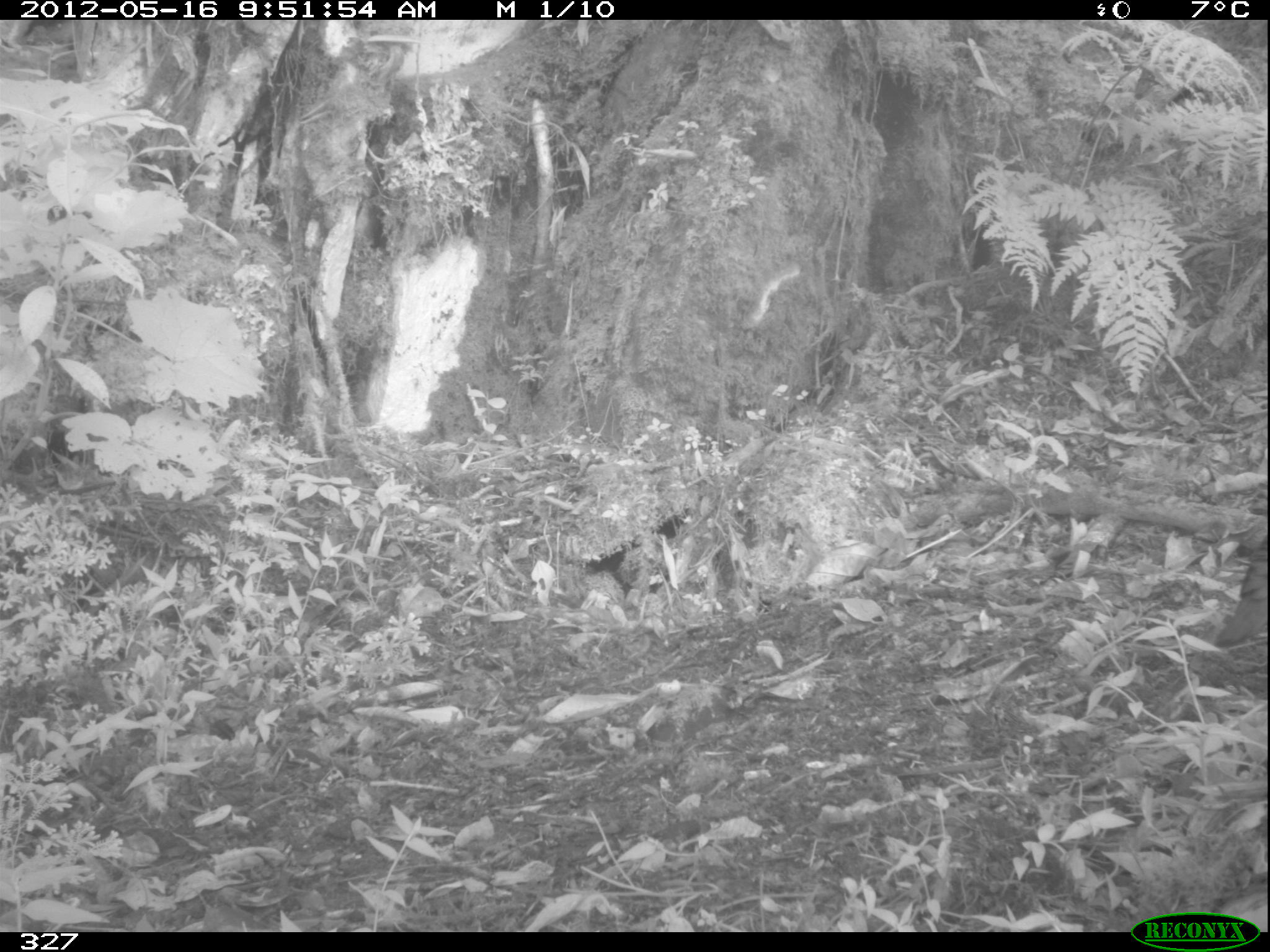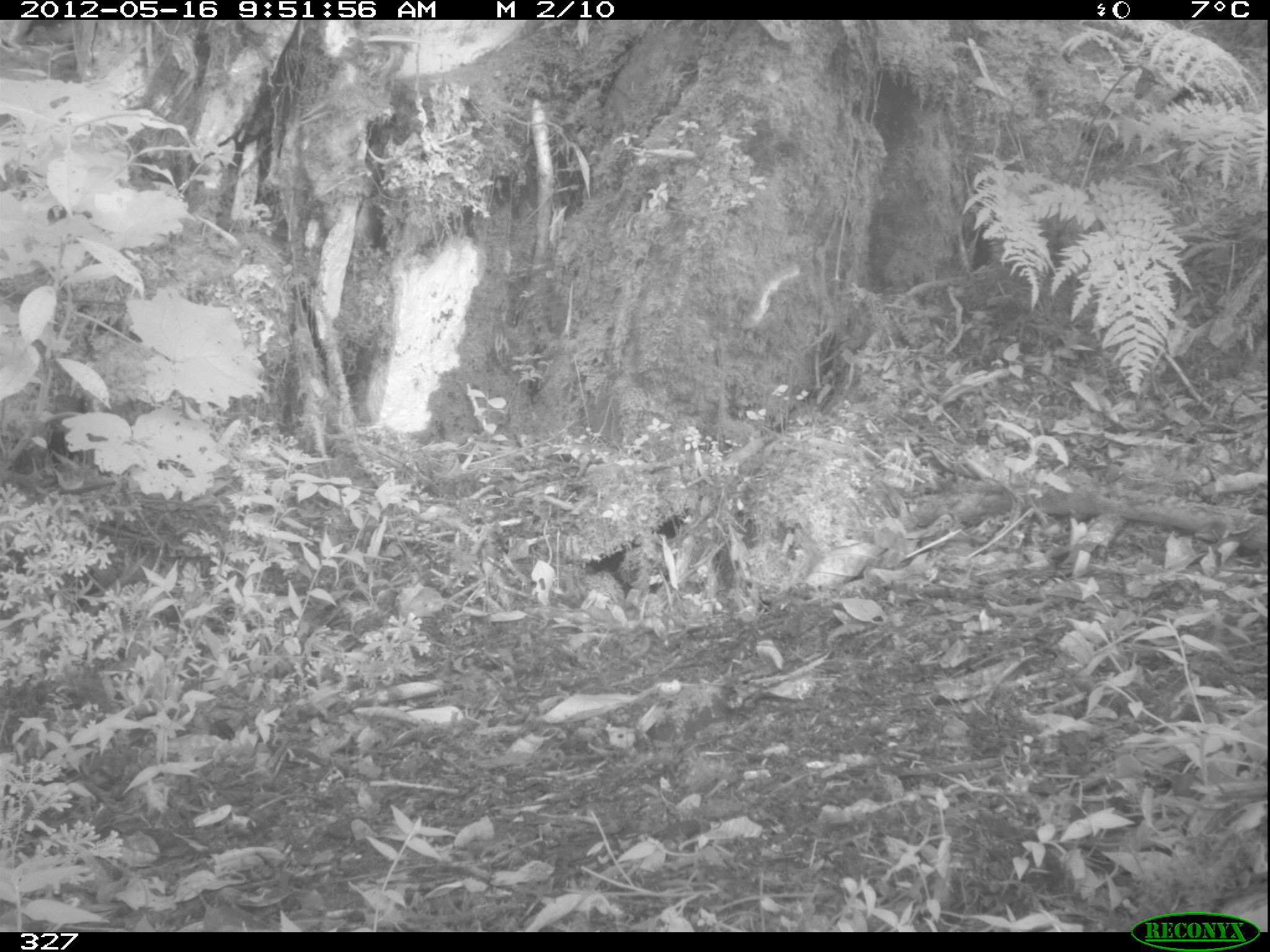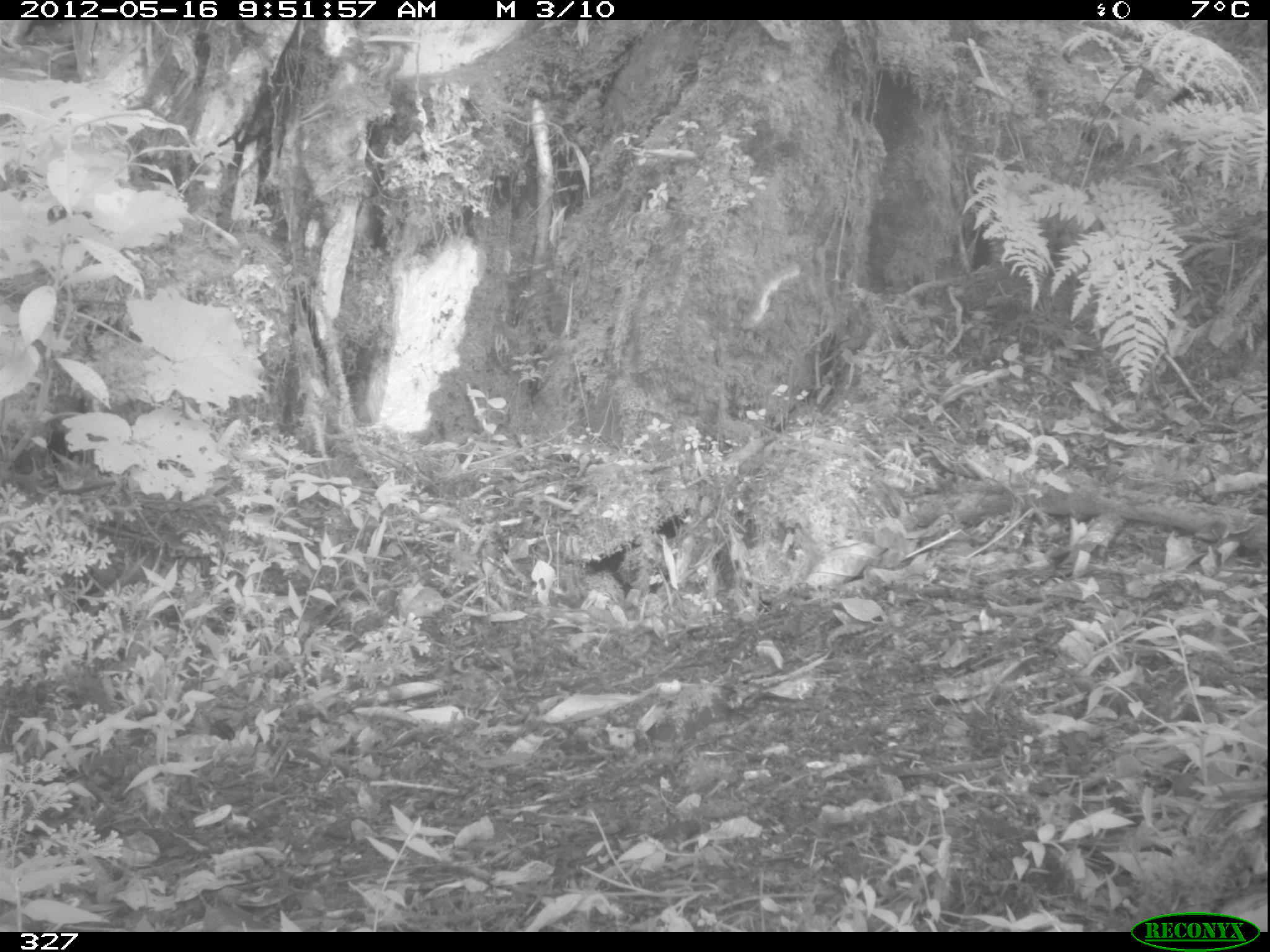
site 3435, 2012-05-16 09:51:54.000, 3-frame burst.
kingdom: Animalia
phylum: Chordata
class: Aves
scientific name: Aves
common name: bird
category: unknown bird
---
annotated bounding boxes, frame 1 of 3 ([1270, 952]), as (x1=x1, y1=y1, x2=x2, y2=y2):
unknown bird: (x1=1213, y1=533, x2=1267, y2=645)